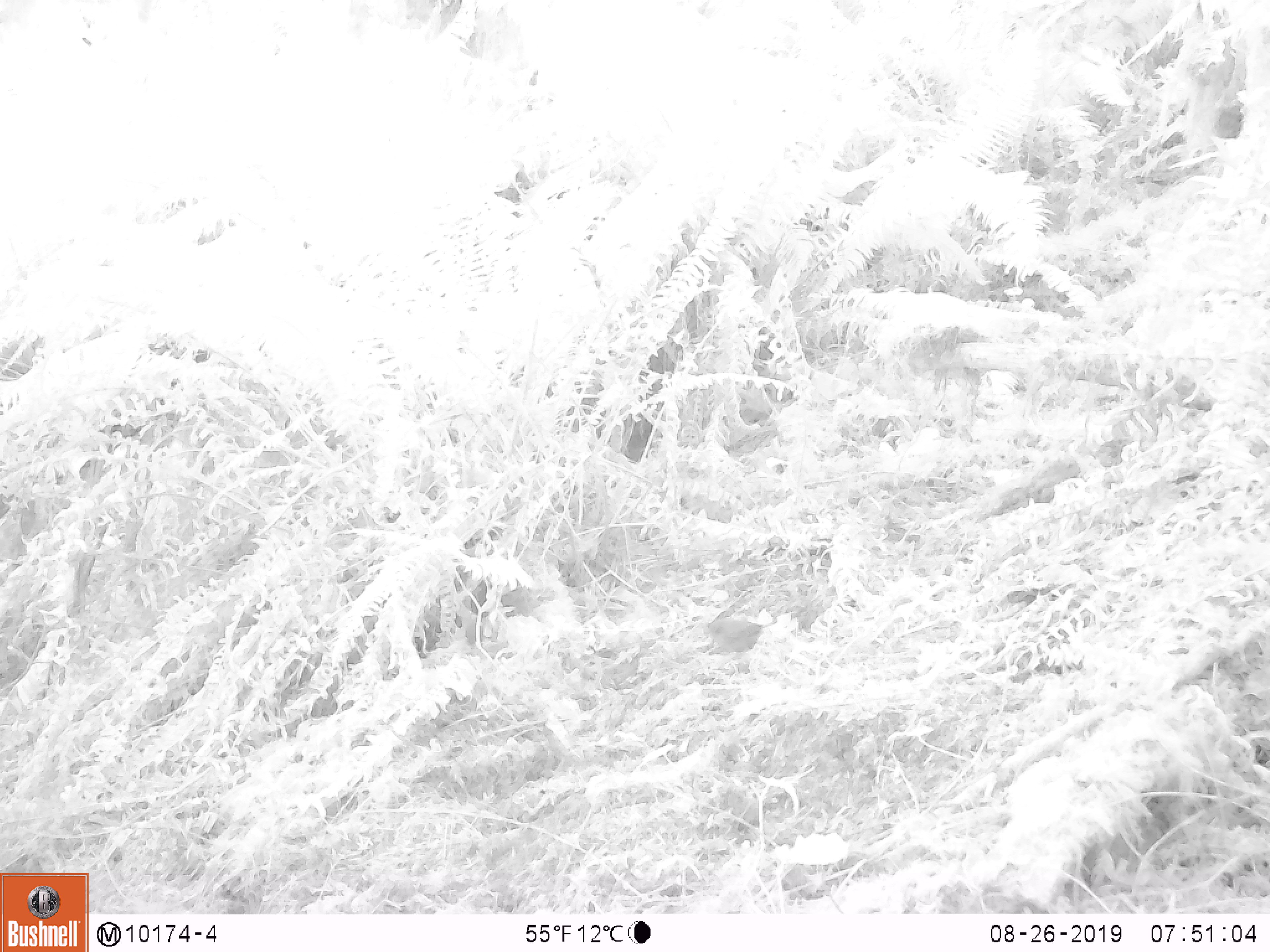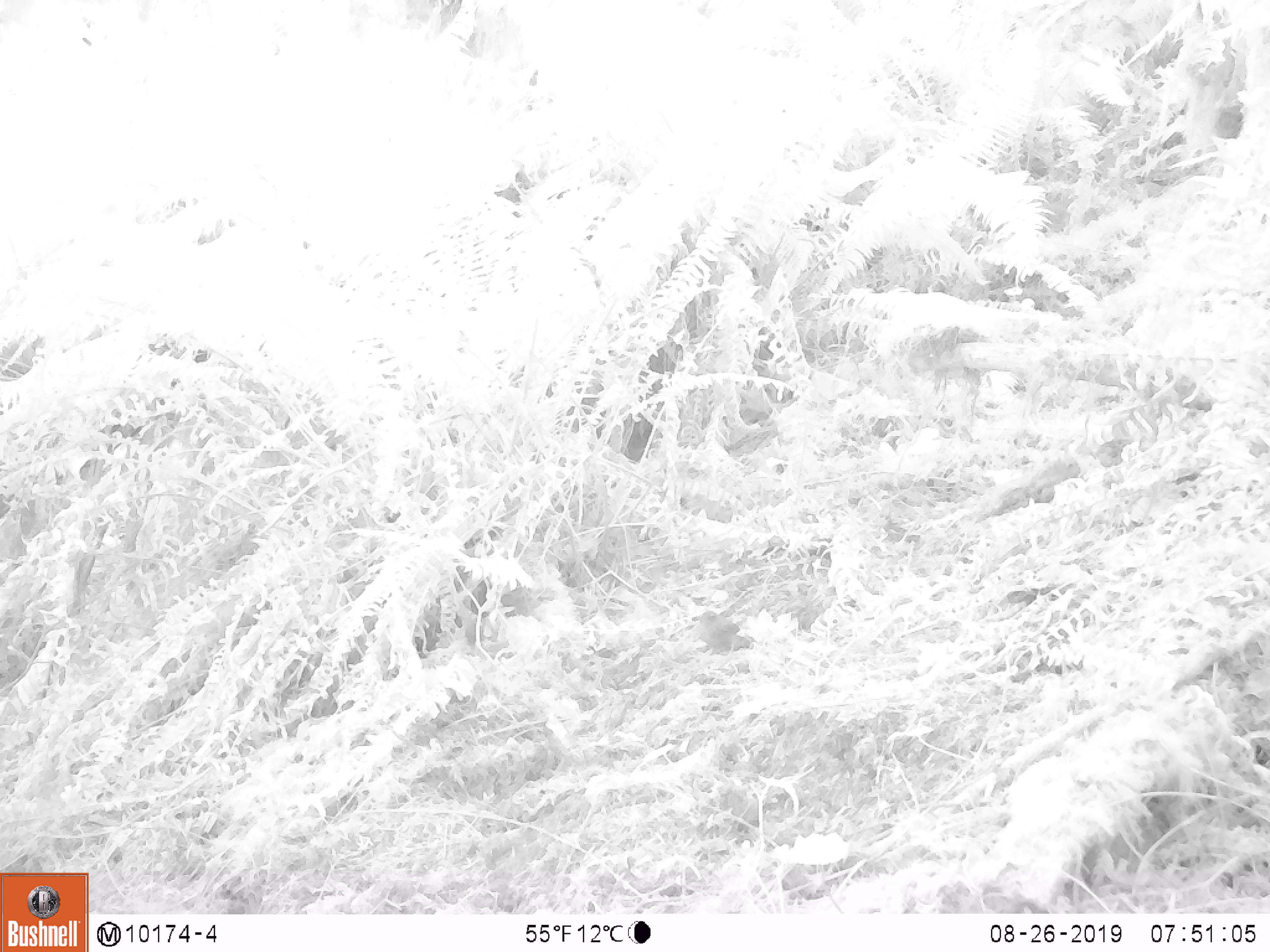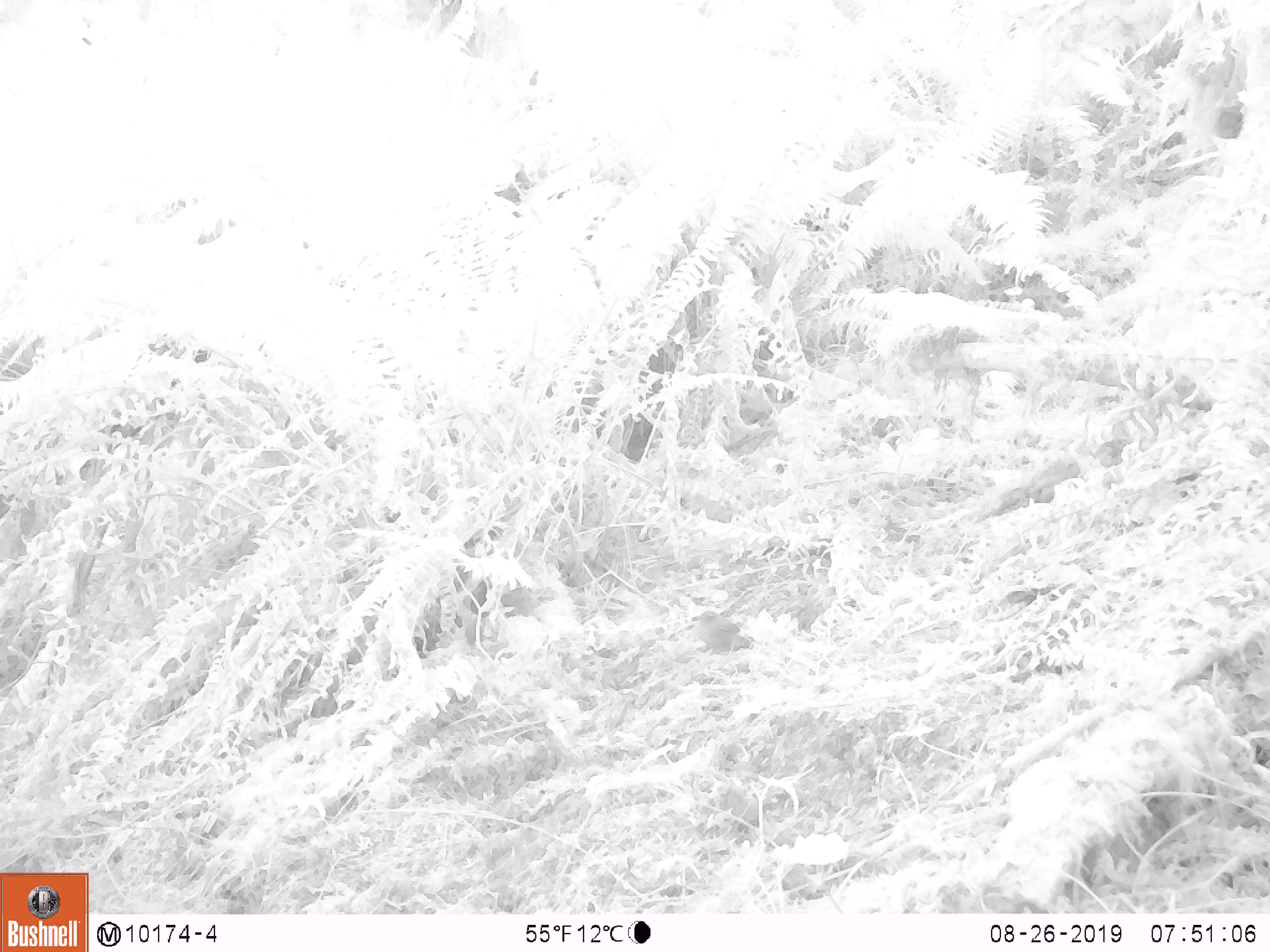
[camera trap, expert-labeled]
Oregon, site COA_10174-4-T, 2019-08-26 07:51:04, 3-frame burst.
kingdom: Animalia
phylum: Chordata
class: Aves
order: Passeriformes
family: Troglodytidae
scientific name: Troglodytidae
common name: wrens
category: troglodytidae family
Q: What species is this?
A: Troglodytidae family (wrens) (Troglodytidae).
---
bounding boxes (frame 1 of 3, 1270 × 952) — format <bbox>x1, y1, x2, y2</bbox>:
troglodytidae family: <bbox>696, 605, 778, 662</bbox>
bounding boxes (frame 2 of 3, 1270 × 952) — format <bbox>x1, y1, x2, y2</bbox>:
troglodytidae family: <bbox>683, 606, 758, 664</bbox>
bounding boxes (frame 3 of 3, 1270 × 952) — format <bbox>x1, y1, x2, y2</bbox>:
troglodytidae family: <bbox>685, 606, 754, 657</bbox>